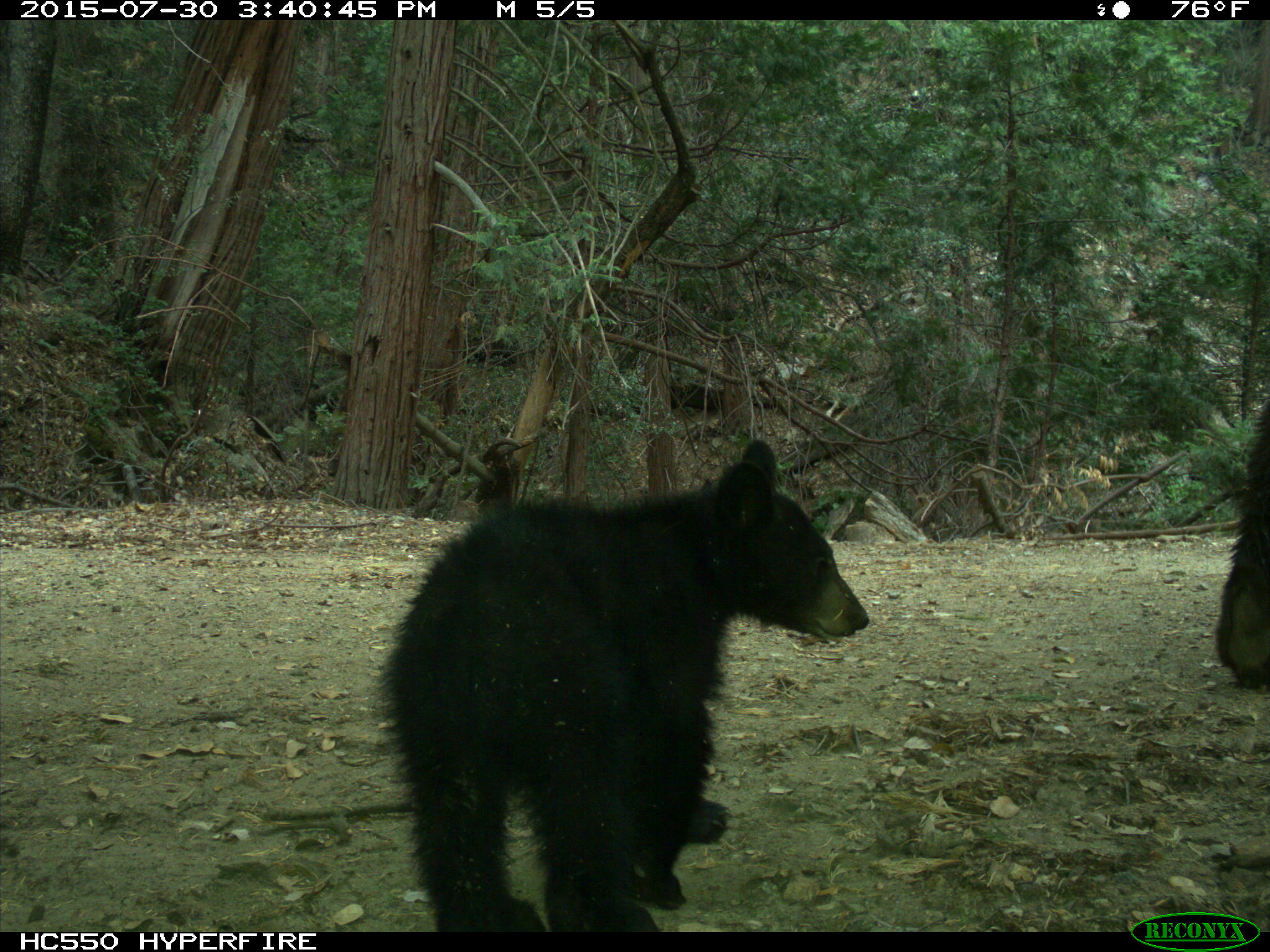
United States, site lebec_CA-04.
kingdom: Animalia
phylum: Chordata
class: Mammalia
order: Carnivora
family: Ursidae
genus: Ursus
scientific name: Ursus americanus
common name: american black bear